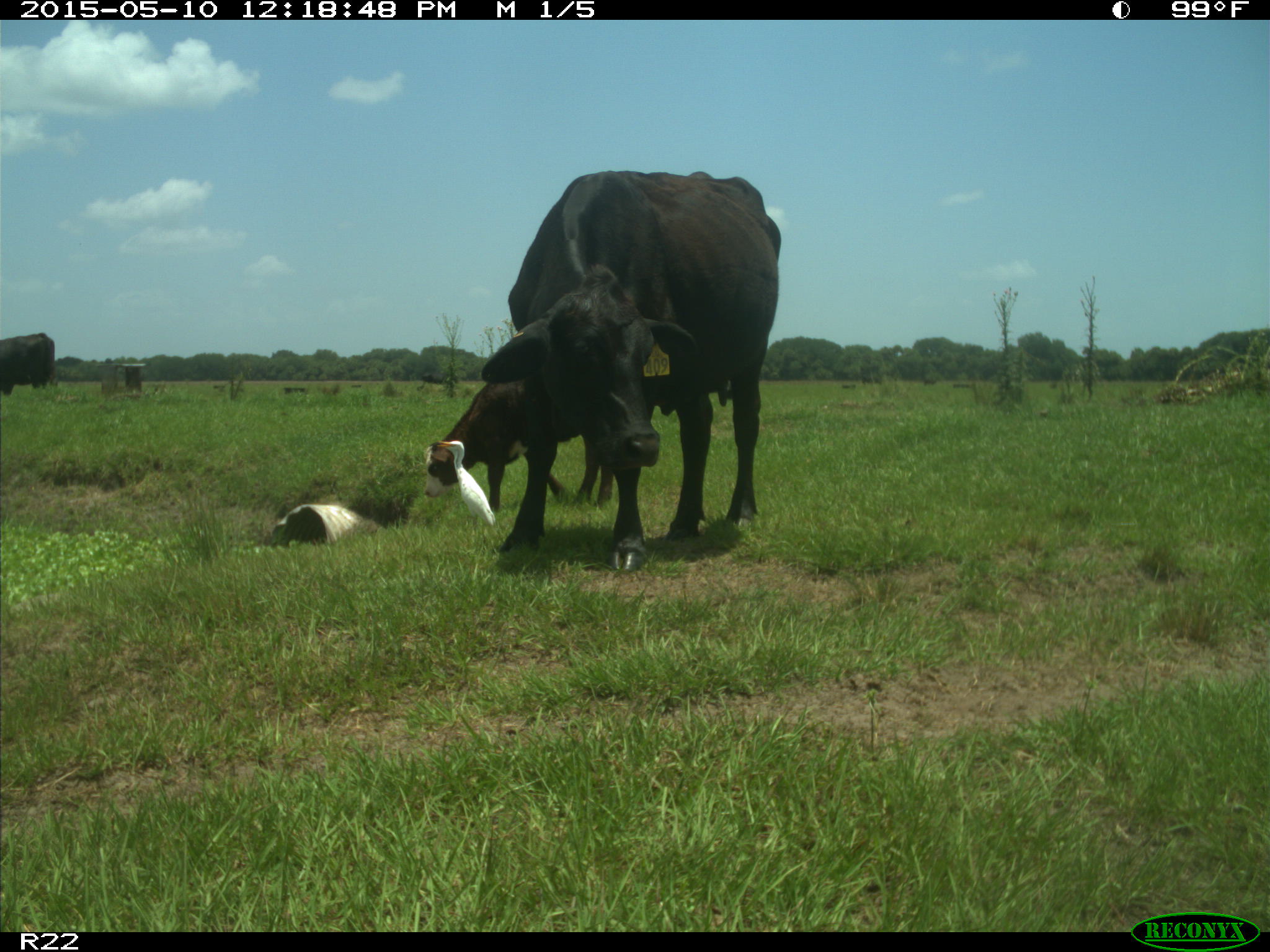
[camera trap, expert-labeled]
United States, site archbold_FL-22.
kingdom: Animalia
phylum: Chordata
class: Mammalia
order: Artiodactyla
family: Bovidae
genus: Bos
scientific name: Bos taurus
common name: domestic cow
Bos taurus (domestic cow).